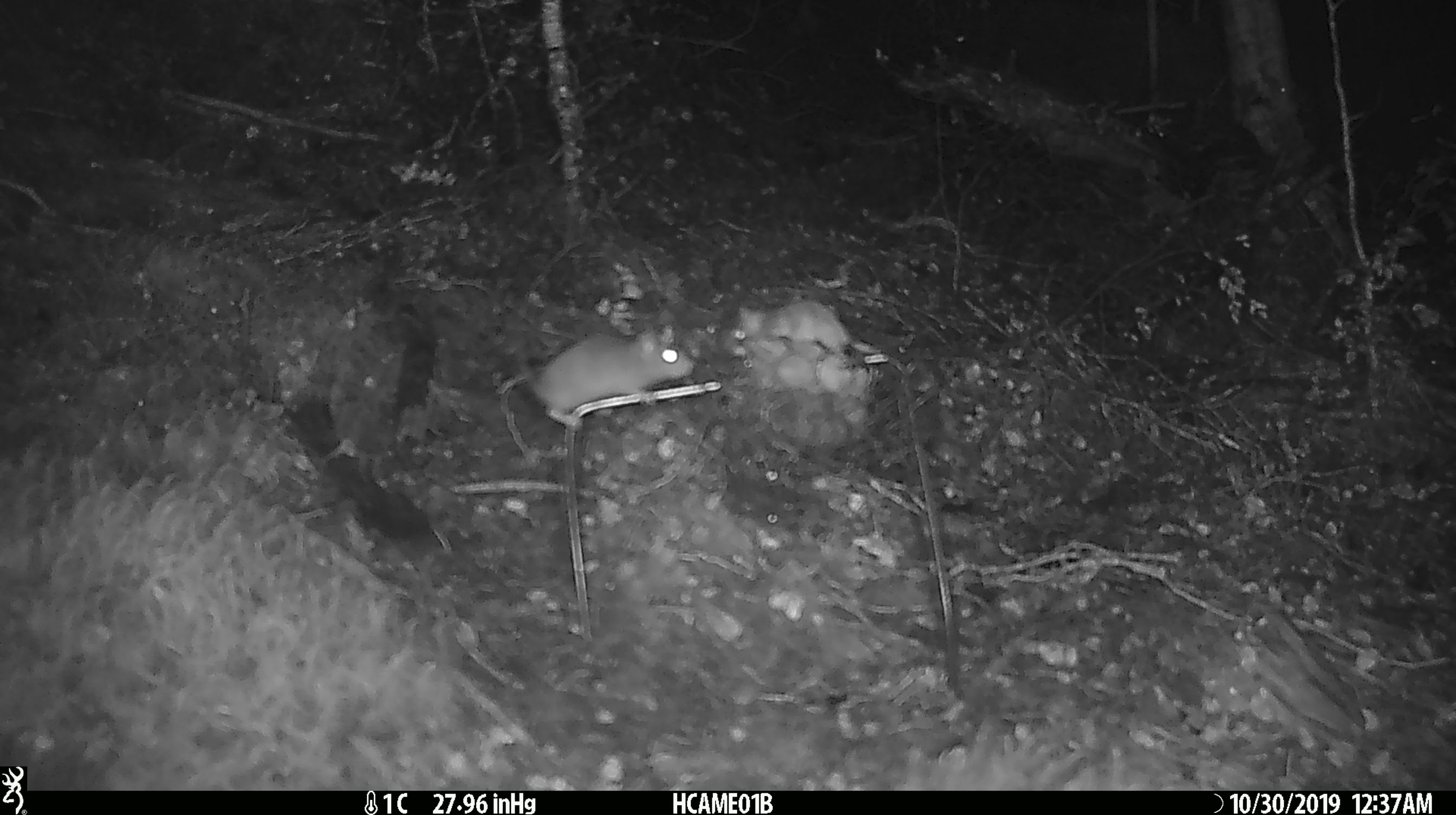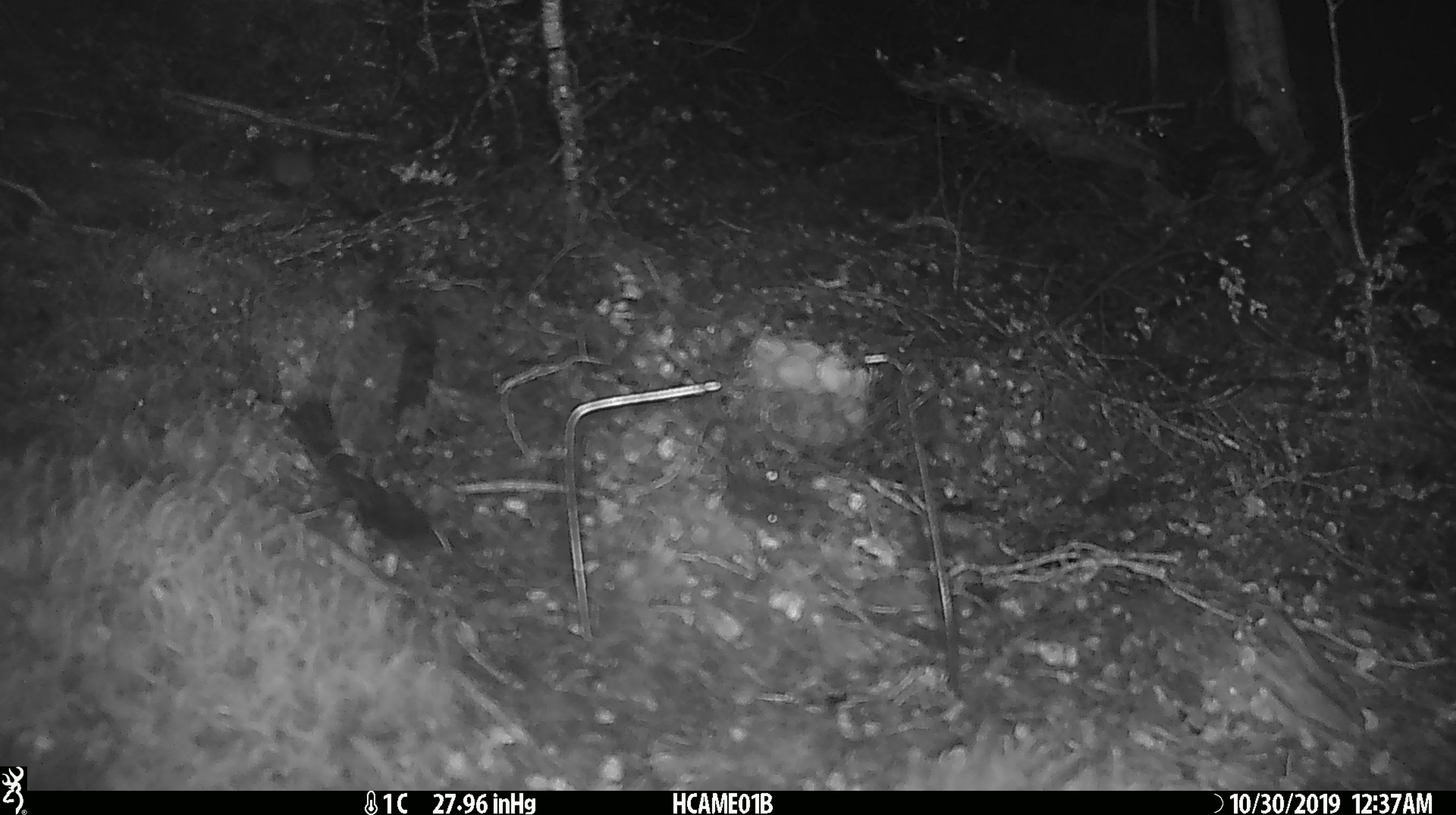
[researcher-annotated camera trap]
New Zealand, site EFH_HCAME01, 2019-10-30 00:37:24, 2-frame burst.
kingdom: Animalia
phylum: Chordata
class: Mammalia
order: Rodentia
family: Muridae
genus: Mus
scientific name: Mus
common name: mouse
Mouse (Mus).